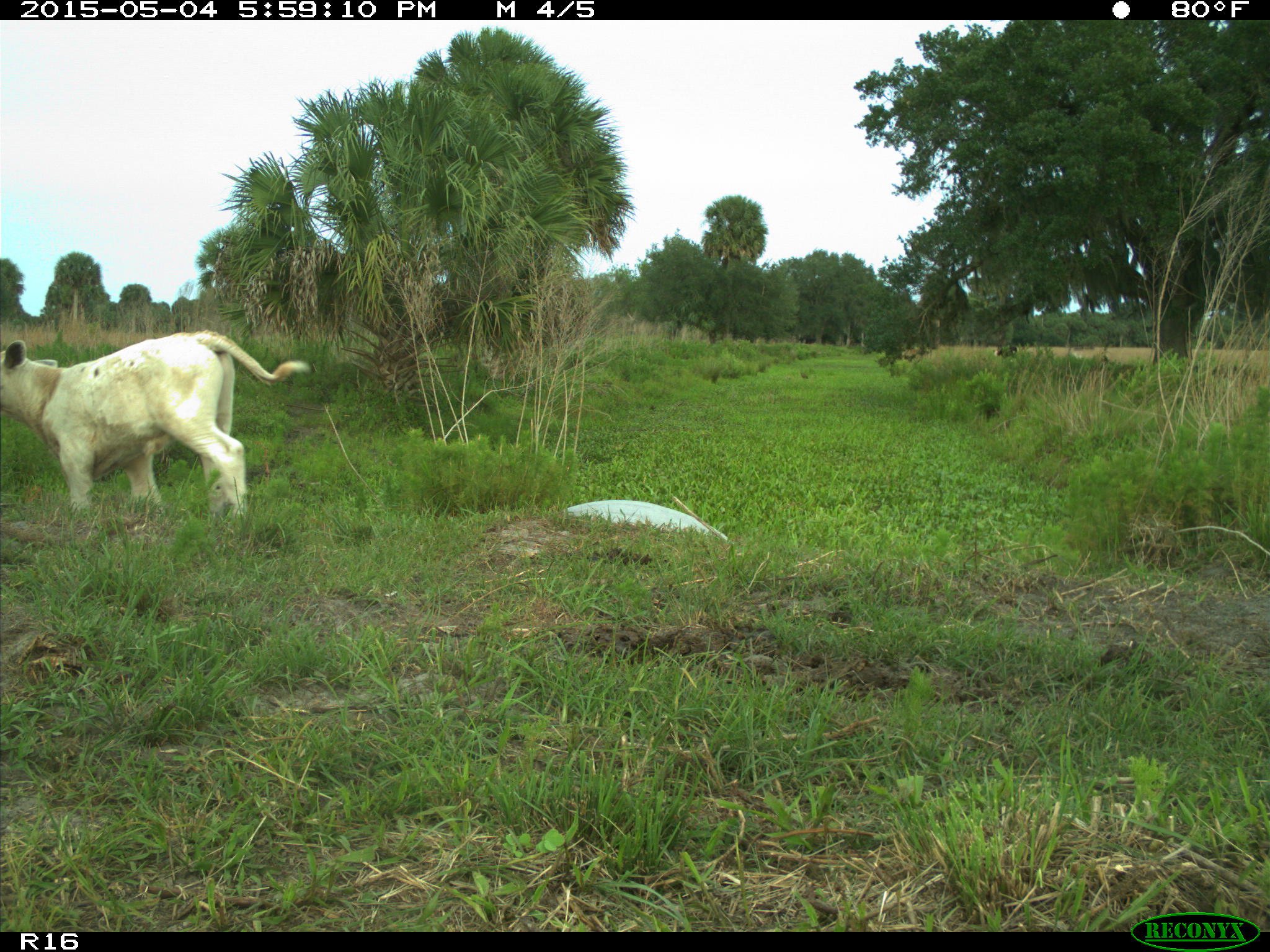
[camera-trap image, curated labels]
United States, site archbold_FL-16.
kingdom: Animalia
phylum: Chordata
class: Mammalia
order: Artiodactyla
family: Bovidae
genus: Bos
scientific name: Bos taurus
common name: domestic cow